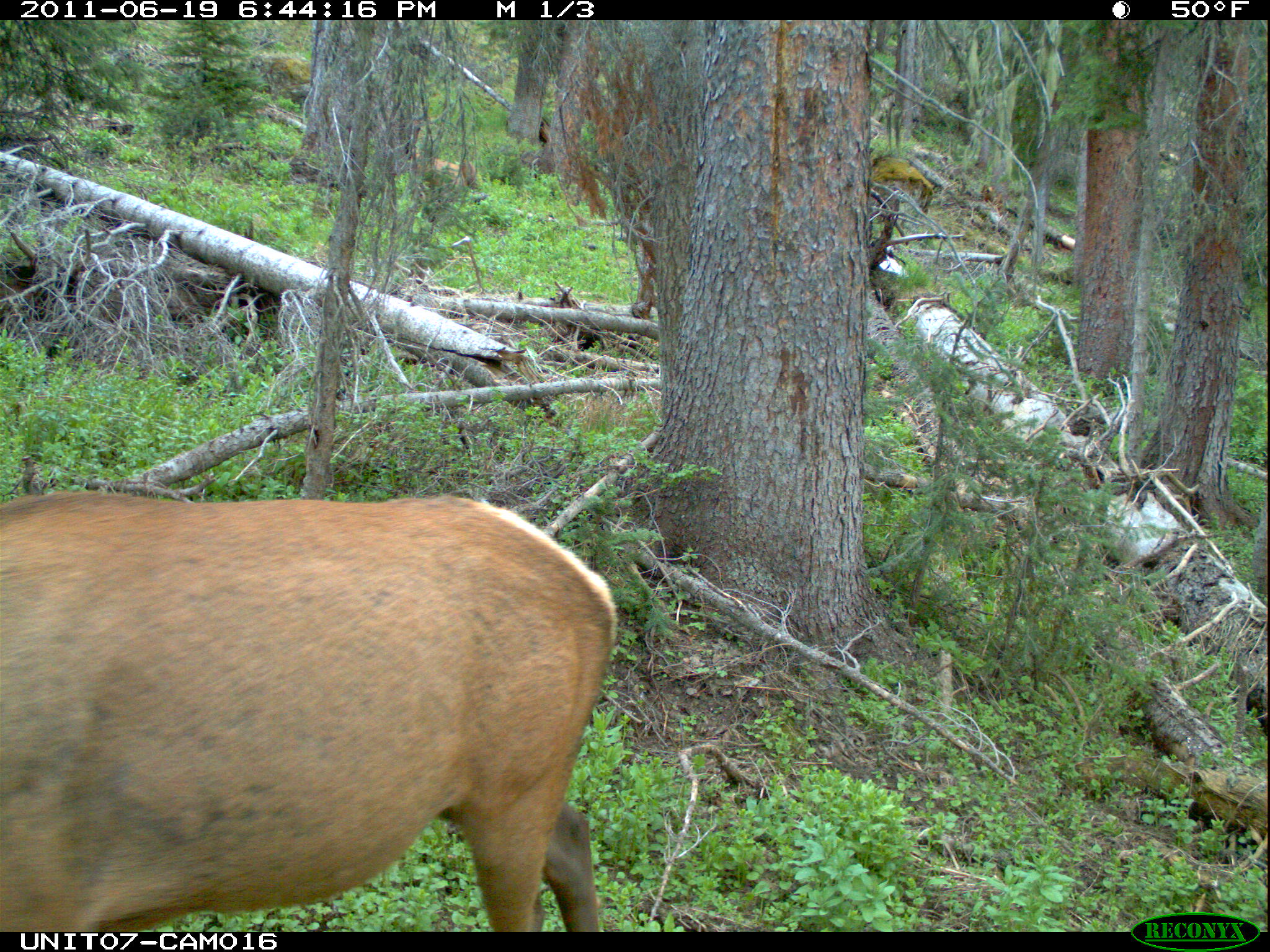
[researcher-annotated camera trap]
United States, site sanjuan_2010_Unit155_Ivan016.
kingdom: Animalia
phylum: Chordata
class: Mammalia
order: Artiodactyla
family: Cervidae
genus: Cervus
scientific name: Cervus elaphus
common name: red deer